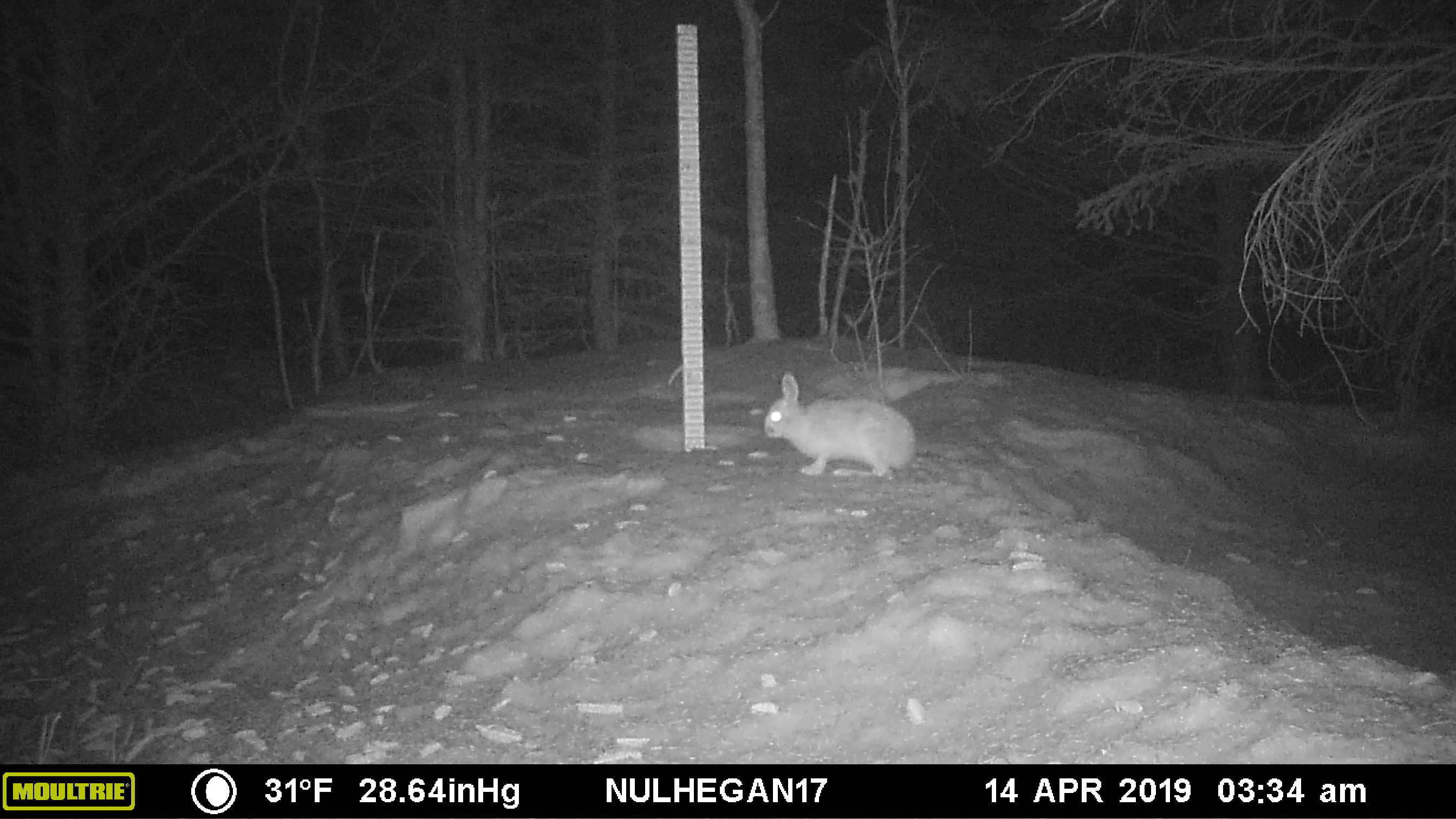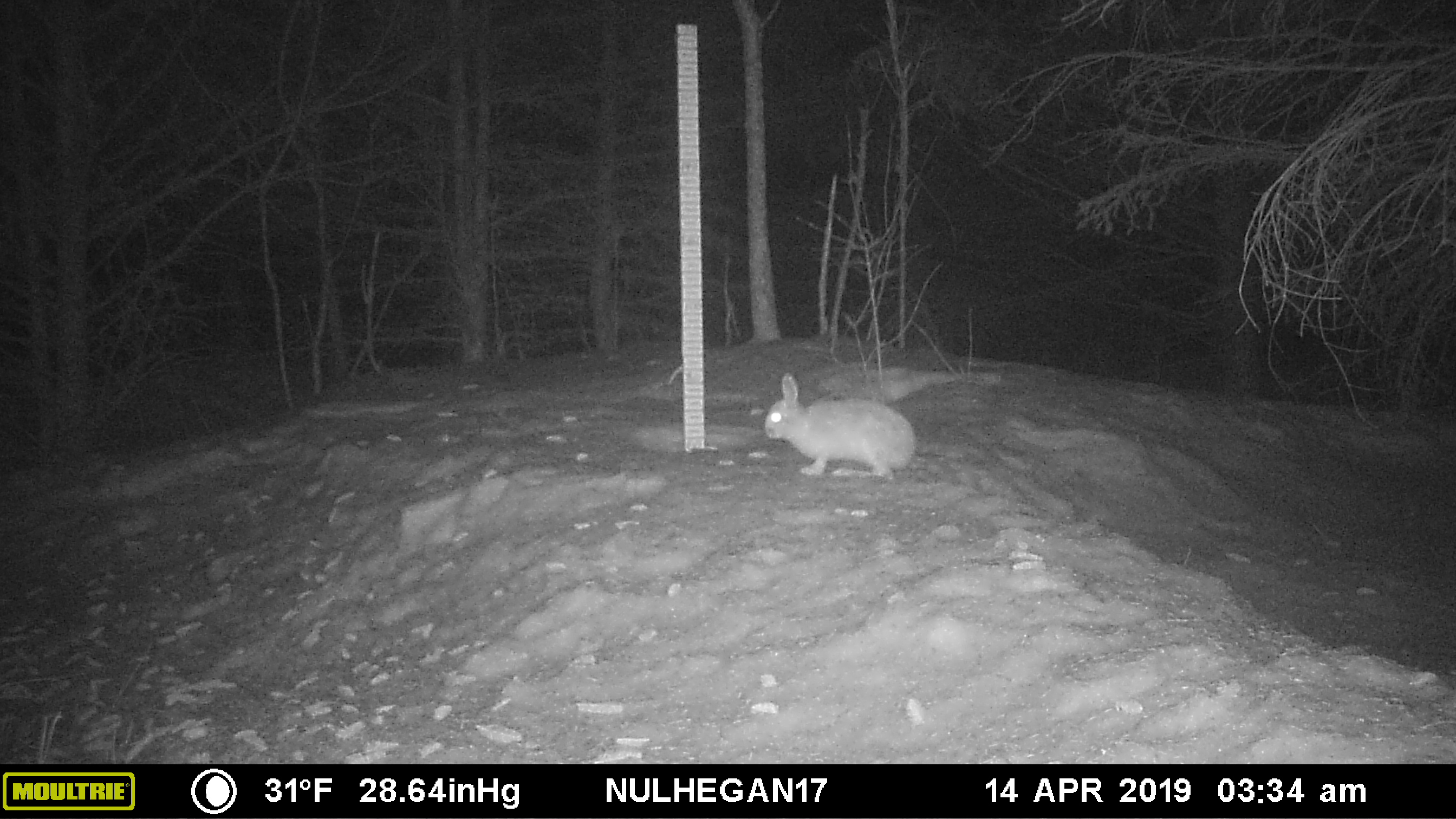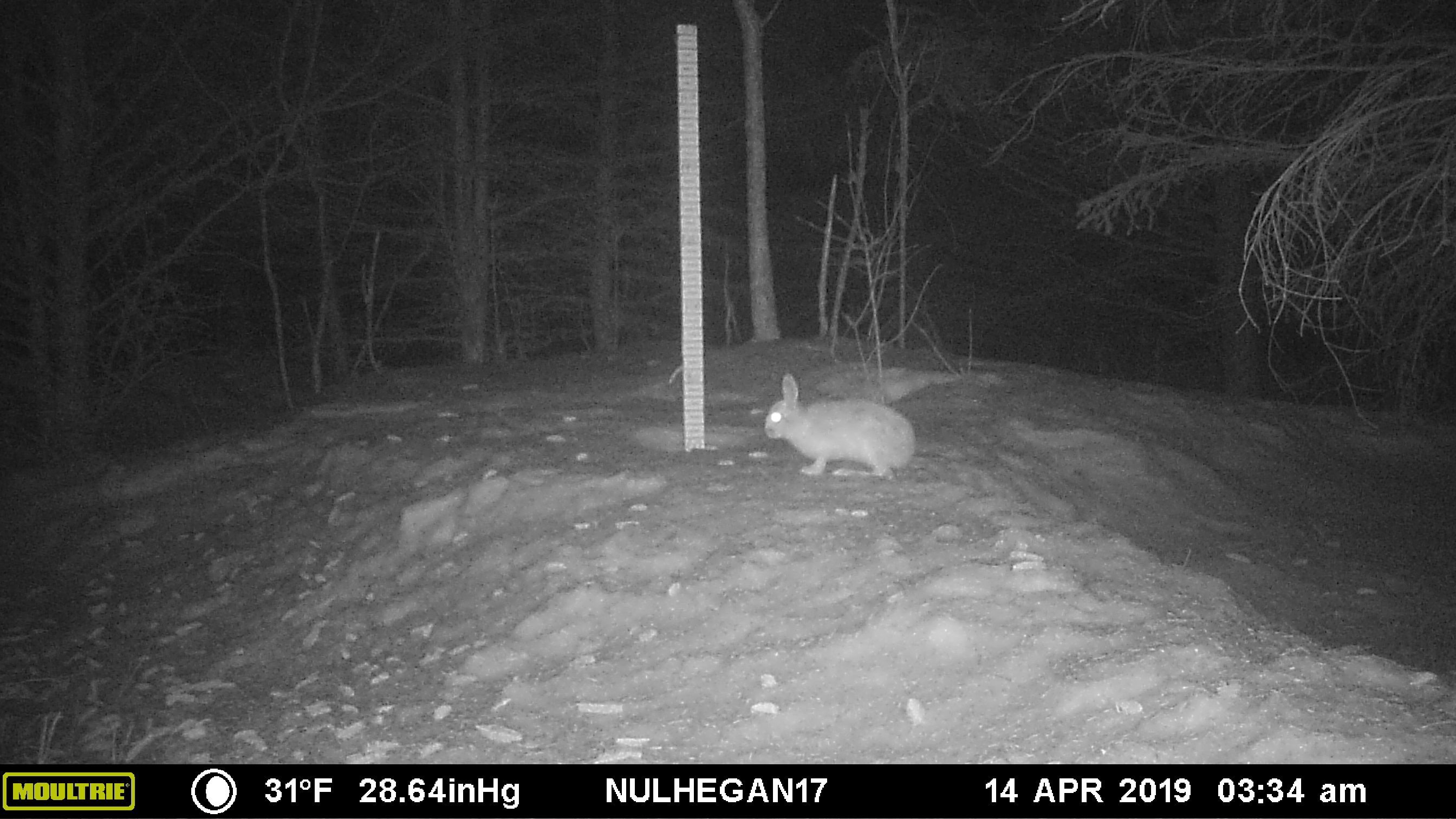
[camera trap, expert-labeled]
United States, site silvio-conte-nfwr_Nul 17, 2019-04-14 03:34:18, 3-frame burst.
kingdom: Animalia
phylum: Chordata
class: Mammalia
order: Lagomorpha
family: Leporidae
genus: Lepus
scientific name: Lepus americanus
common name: snowshoe hare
Snowshoe hare (Lepus americanus).